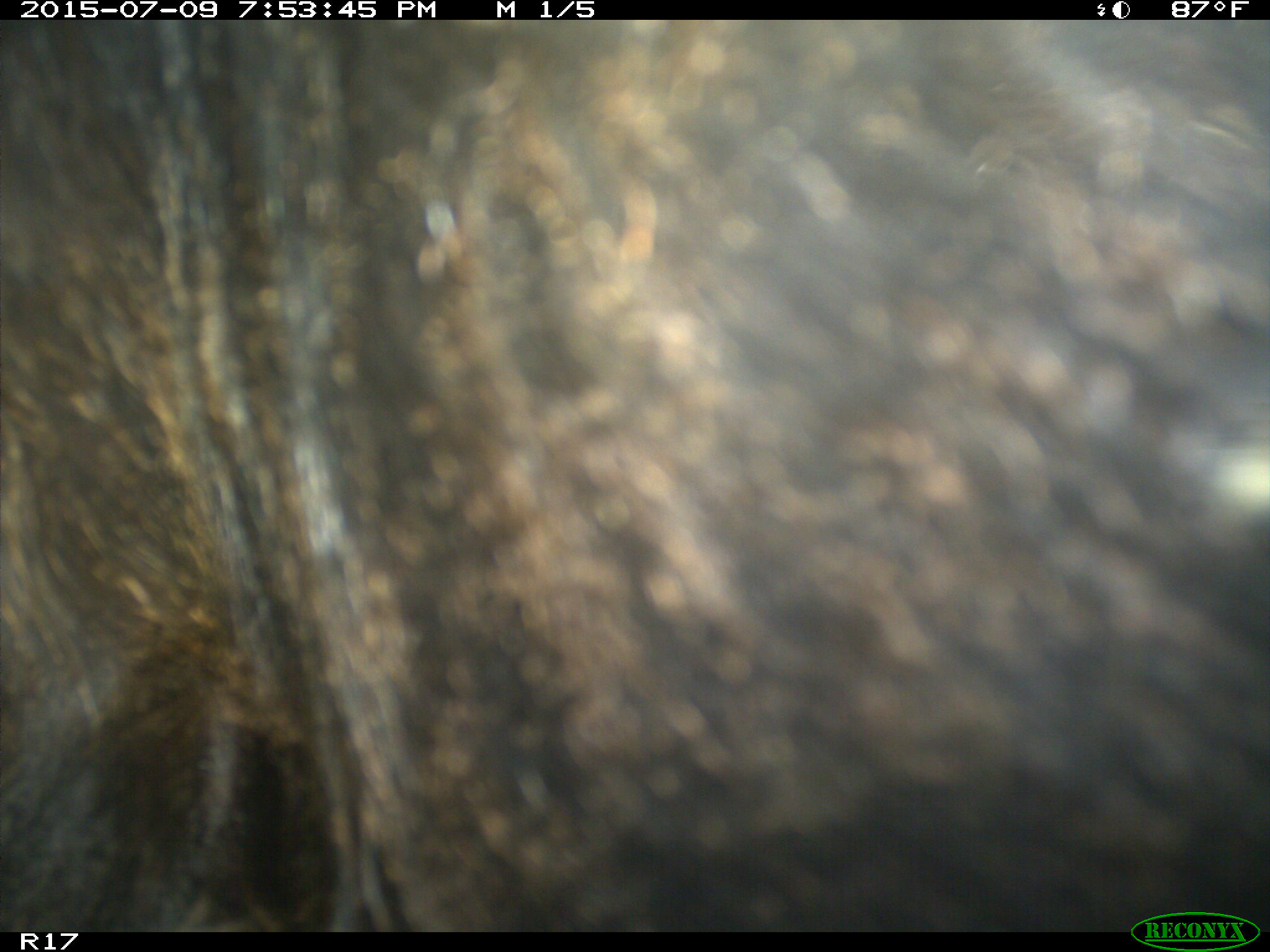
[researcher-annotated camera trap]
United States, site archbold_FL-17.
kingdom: Animalia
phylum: Chordata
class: Mammalia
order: Artiodactyla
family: Bovidae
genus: Bos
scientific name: Bos taurus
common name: domestic cow